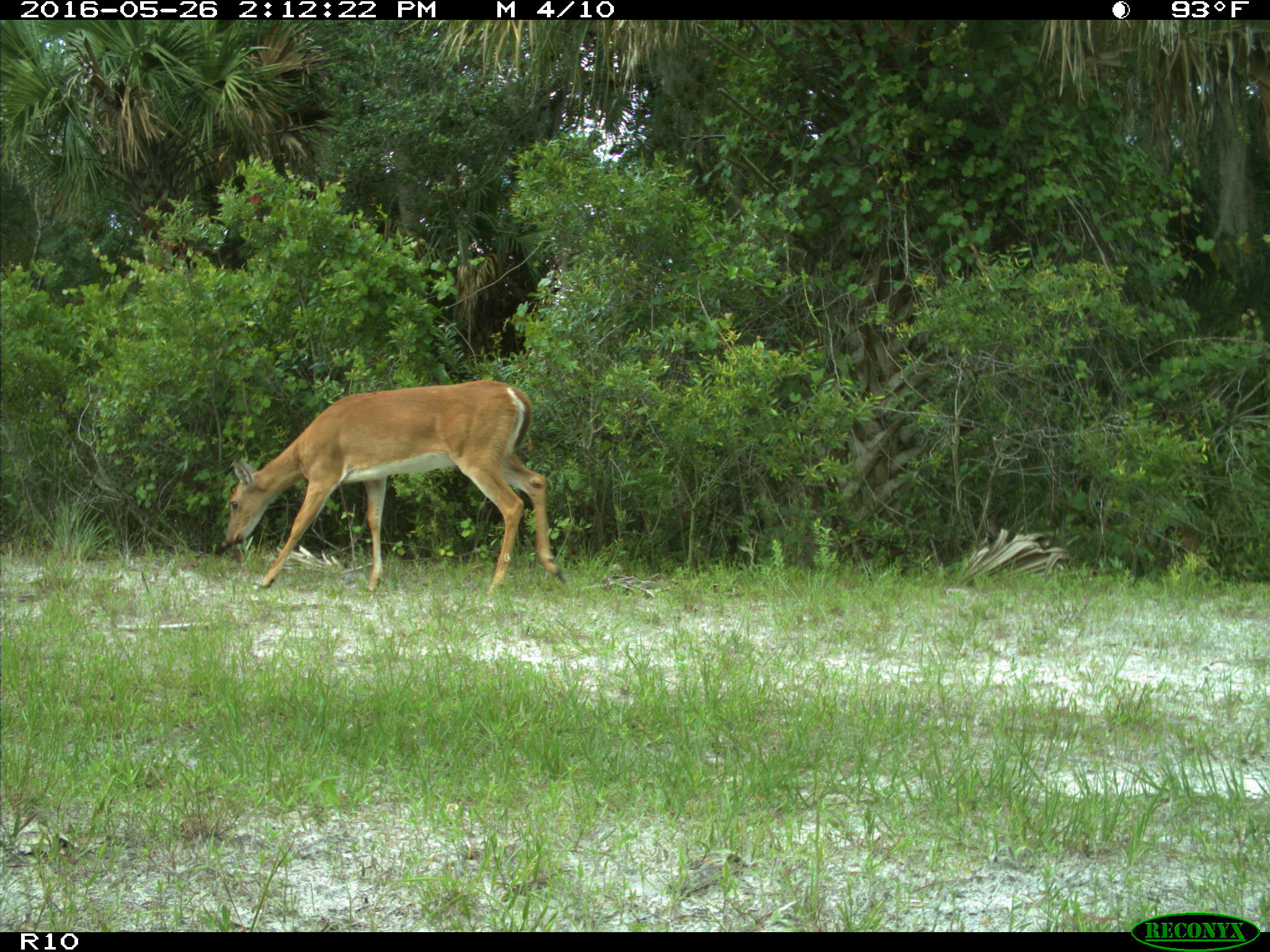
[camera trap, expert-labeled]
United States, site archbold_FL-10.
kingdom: Animalia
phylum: Chordata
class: Mammalia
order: Artiodactyla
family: Cervidae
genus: Odocoileus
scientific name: Odocoileus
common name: deer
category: unidentified deer